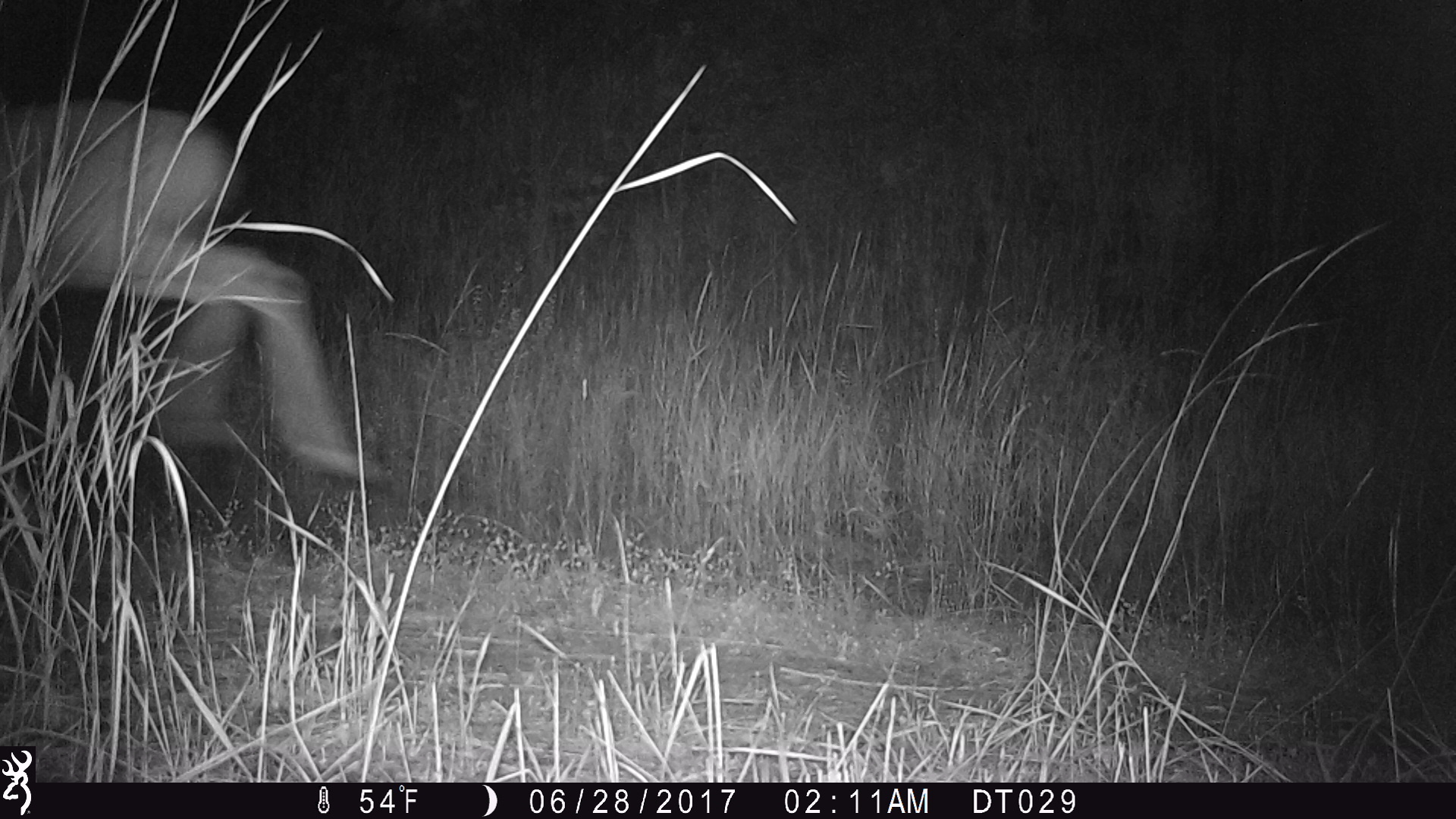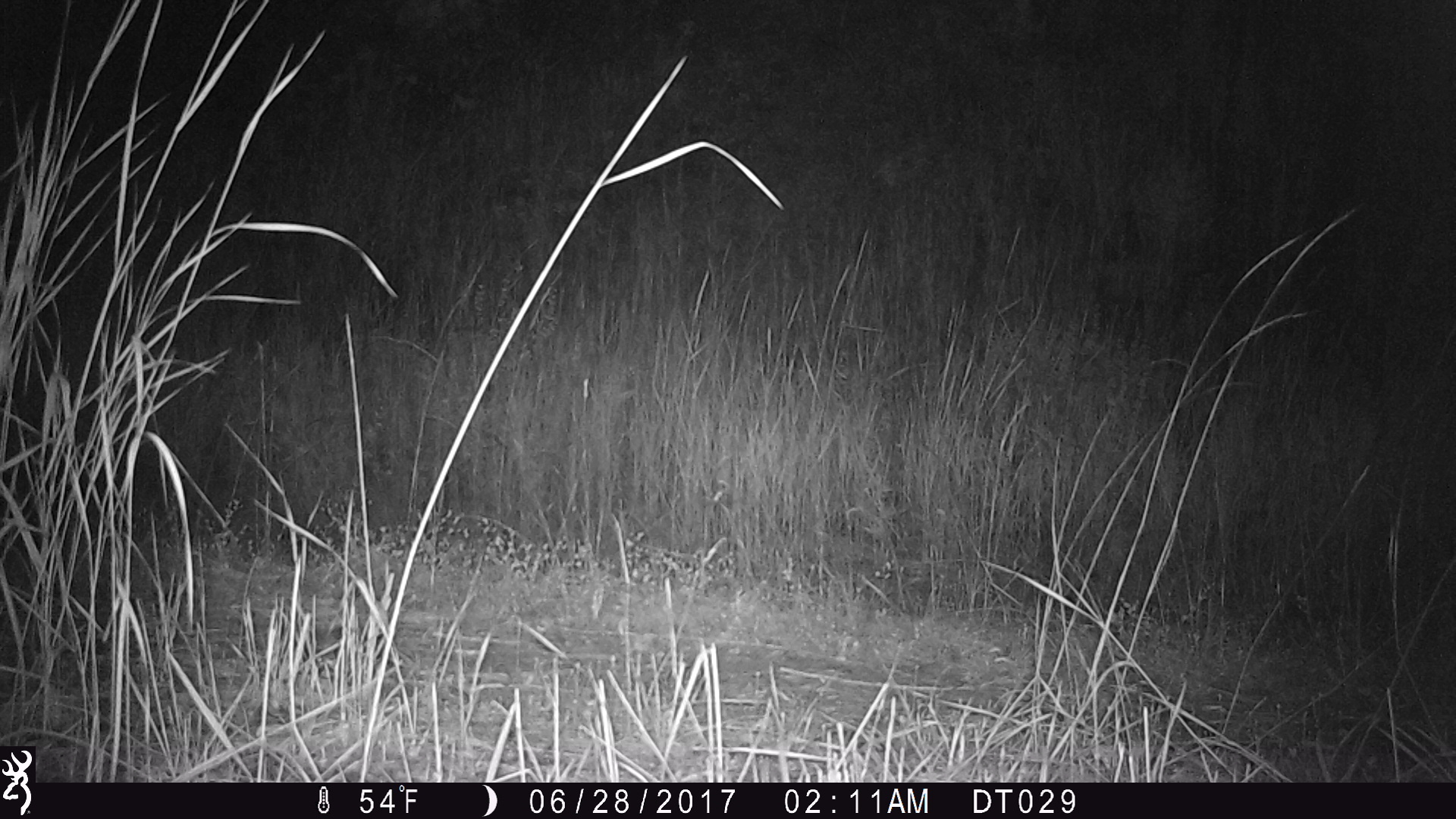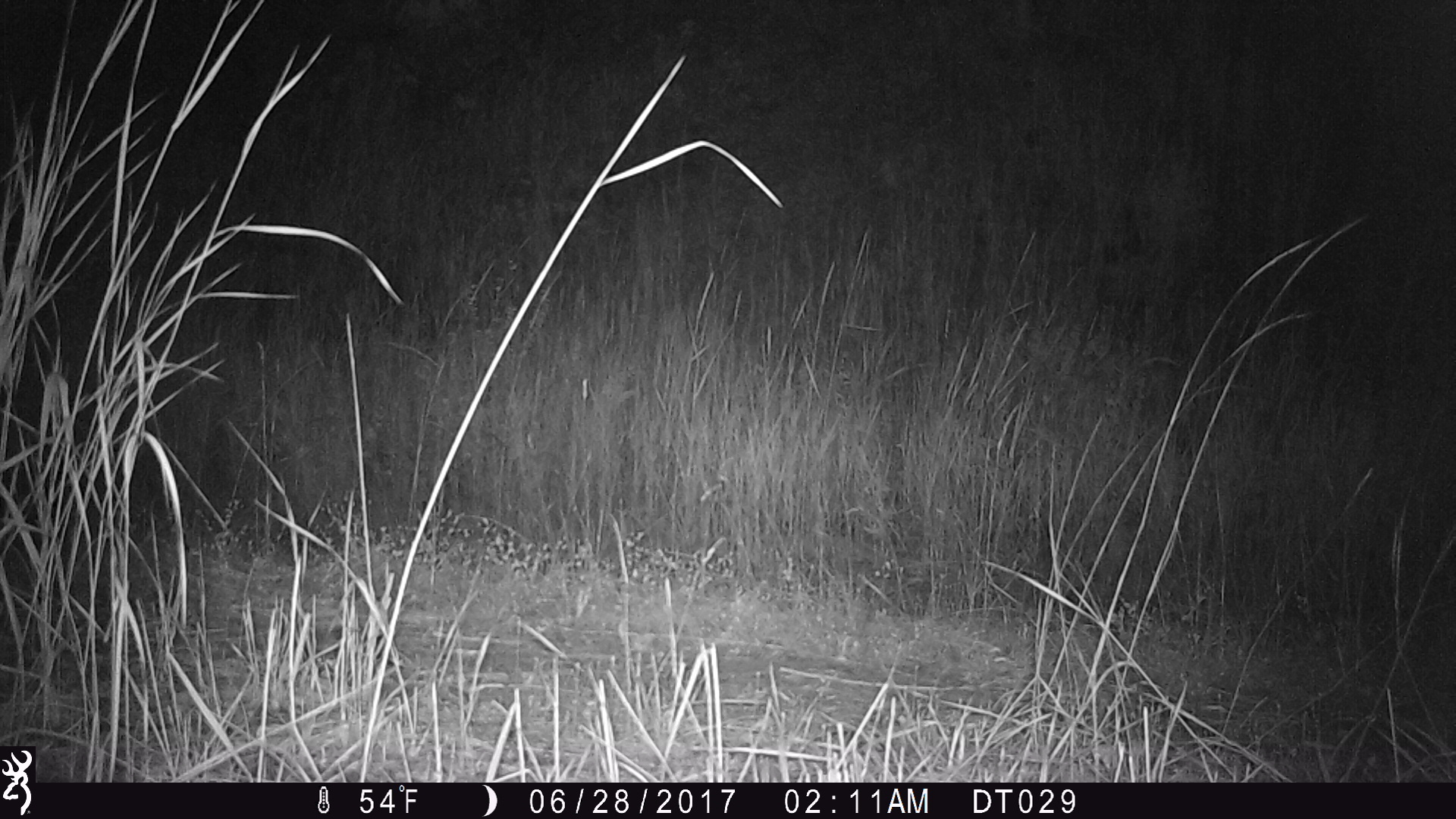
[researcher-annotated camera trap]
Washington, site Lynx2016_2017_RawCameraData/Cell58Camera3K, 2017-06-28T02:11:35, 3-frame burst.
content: unidentified animal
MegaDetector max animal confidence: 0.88